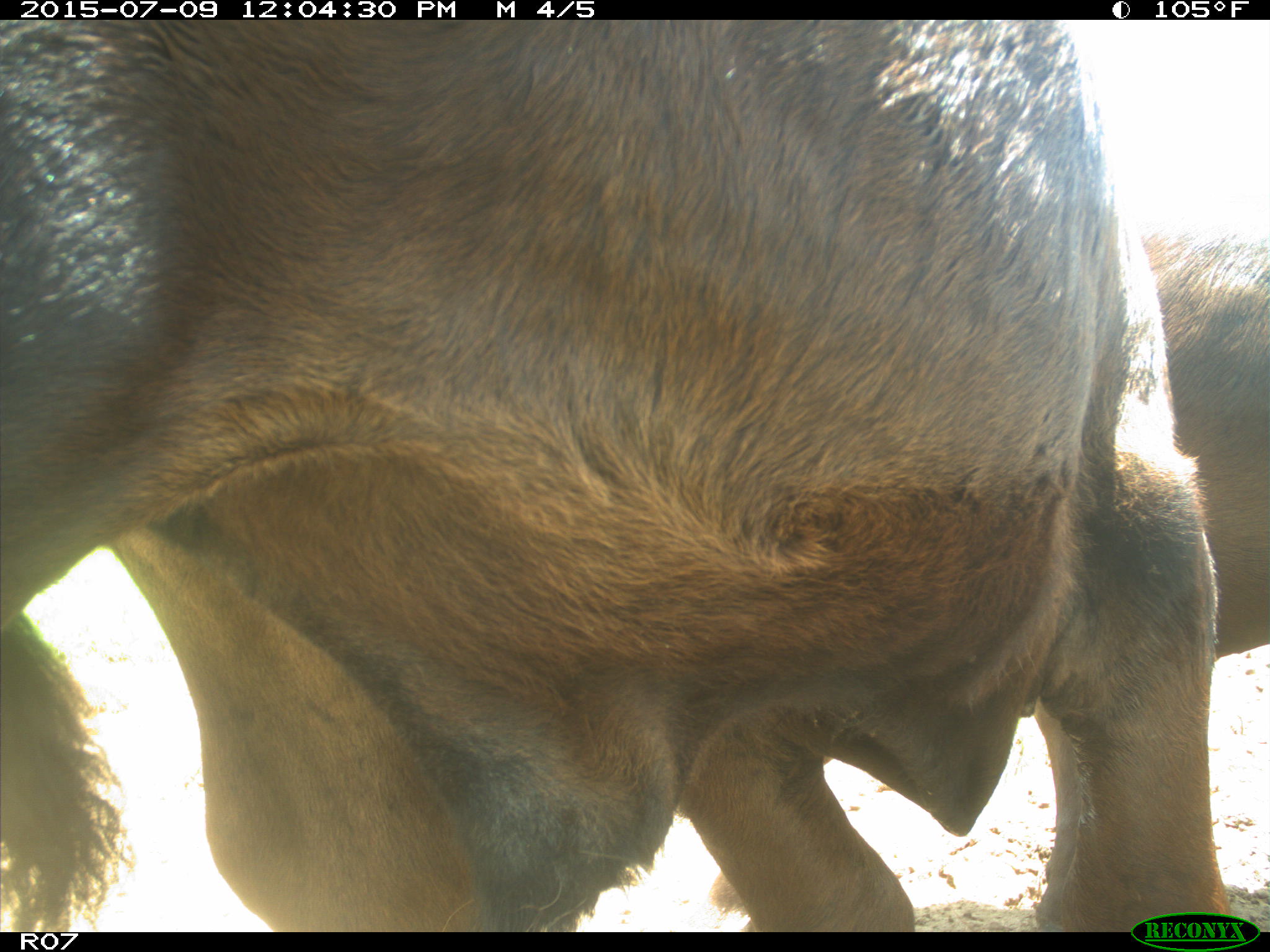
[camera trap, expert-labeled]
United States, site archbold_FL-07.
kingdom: Animalia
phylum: Chordata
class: Mammalia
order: Artiodactyla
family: Bovidae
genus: Bos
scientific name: Bos taurus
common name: domestic cow